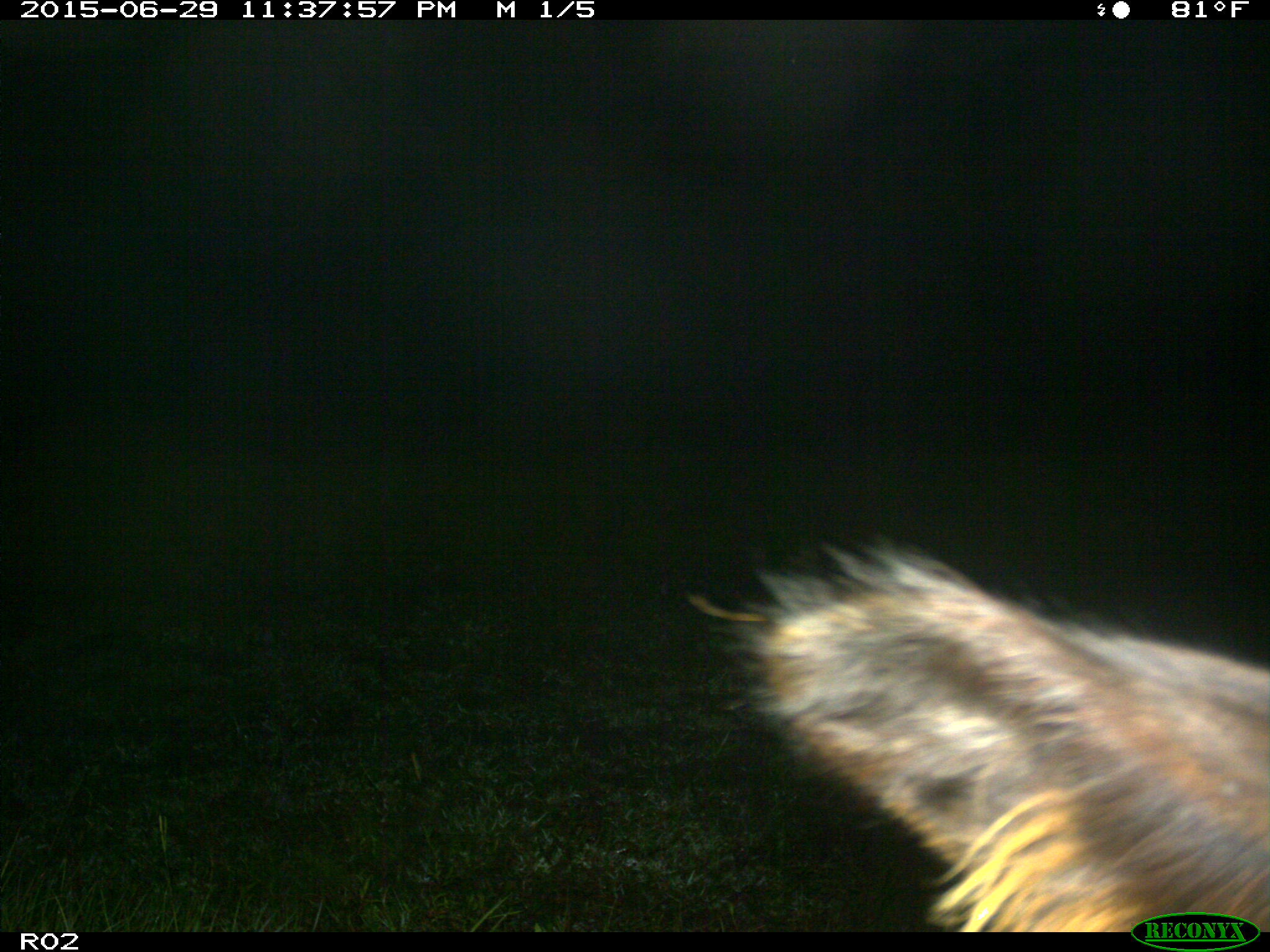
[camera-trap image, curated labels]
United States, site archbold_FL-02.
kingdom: Animalia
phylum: Chordata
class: Mammalia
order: Artiodactyla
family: Bovidae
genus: Bos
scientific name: Bos taurus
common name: domestic cow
Bos taurus (domestic cow).